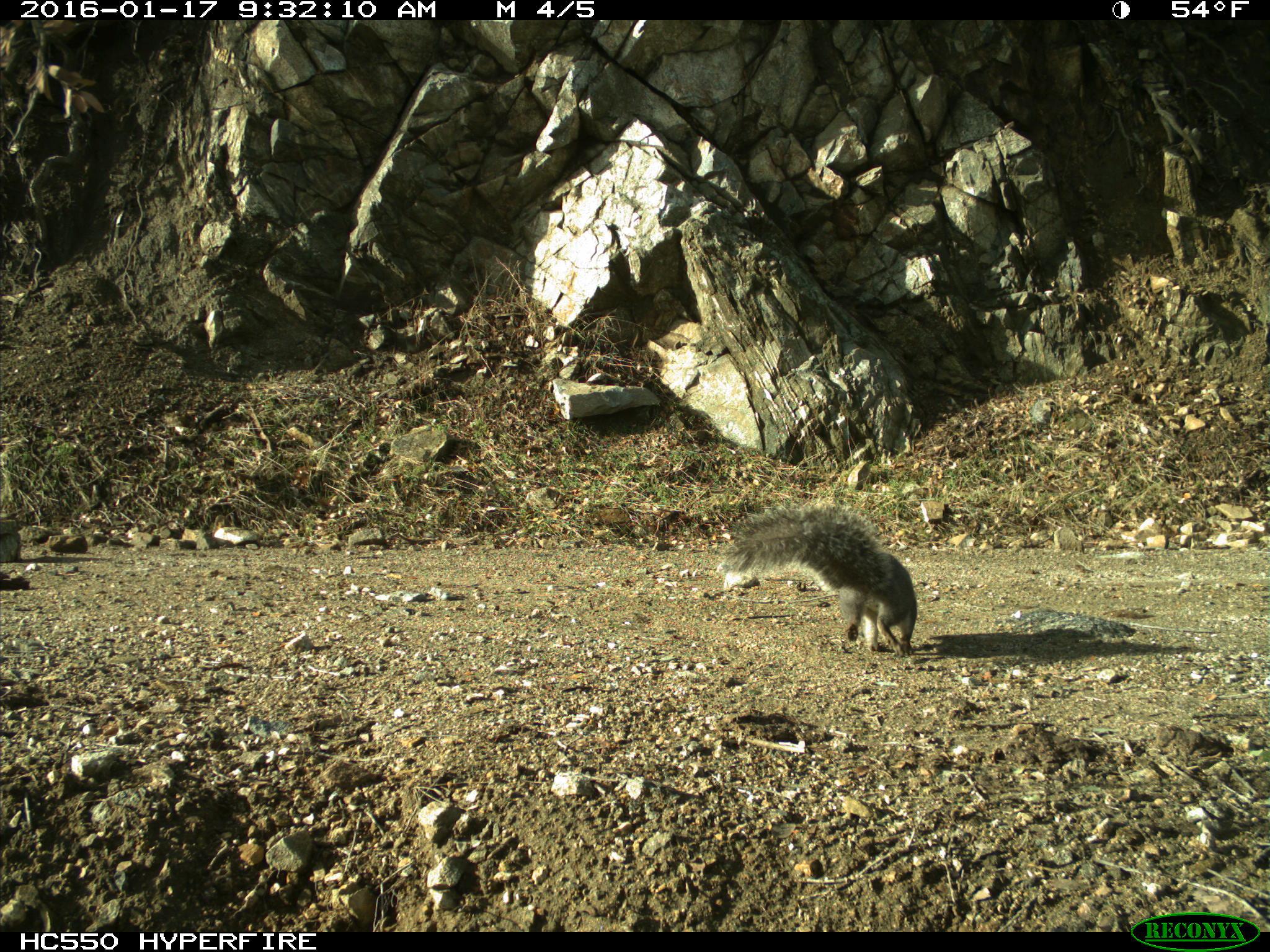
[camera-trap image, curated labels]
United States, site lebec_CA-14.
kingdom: Animalia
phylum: Chordata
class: Mammalia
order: Rodentia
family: Sciuridae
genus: Sciurus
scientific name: Sciurus carolinensis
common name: eastern gray squirrel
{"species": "Sciurus carolinensis (eastern gray squirrel)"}